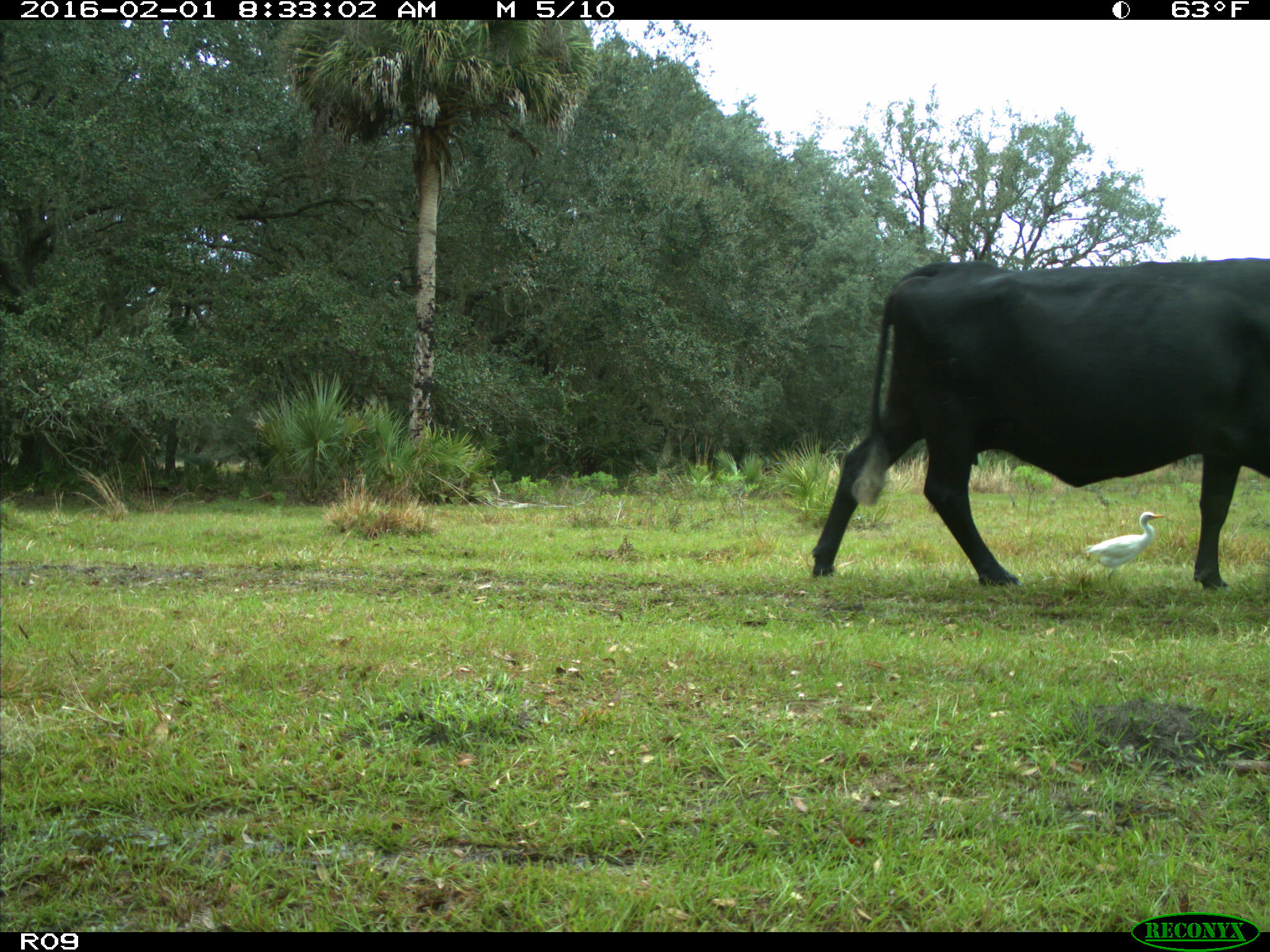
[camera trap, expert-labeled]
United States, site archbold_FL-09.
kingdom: Animalia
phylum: Chordata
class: Mammalia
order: Artiodactyla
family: Bovidae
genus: Bos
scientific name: Bos taurus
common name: domestic cow